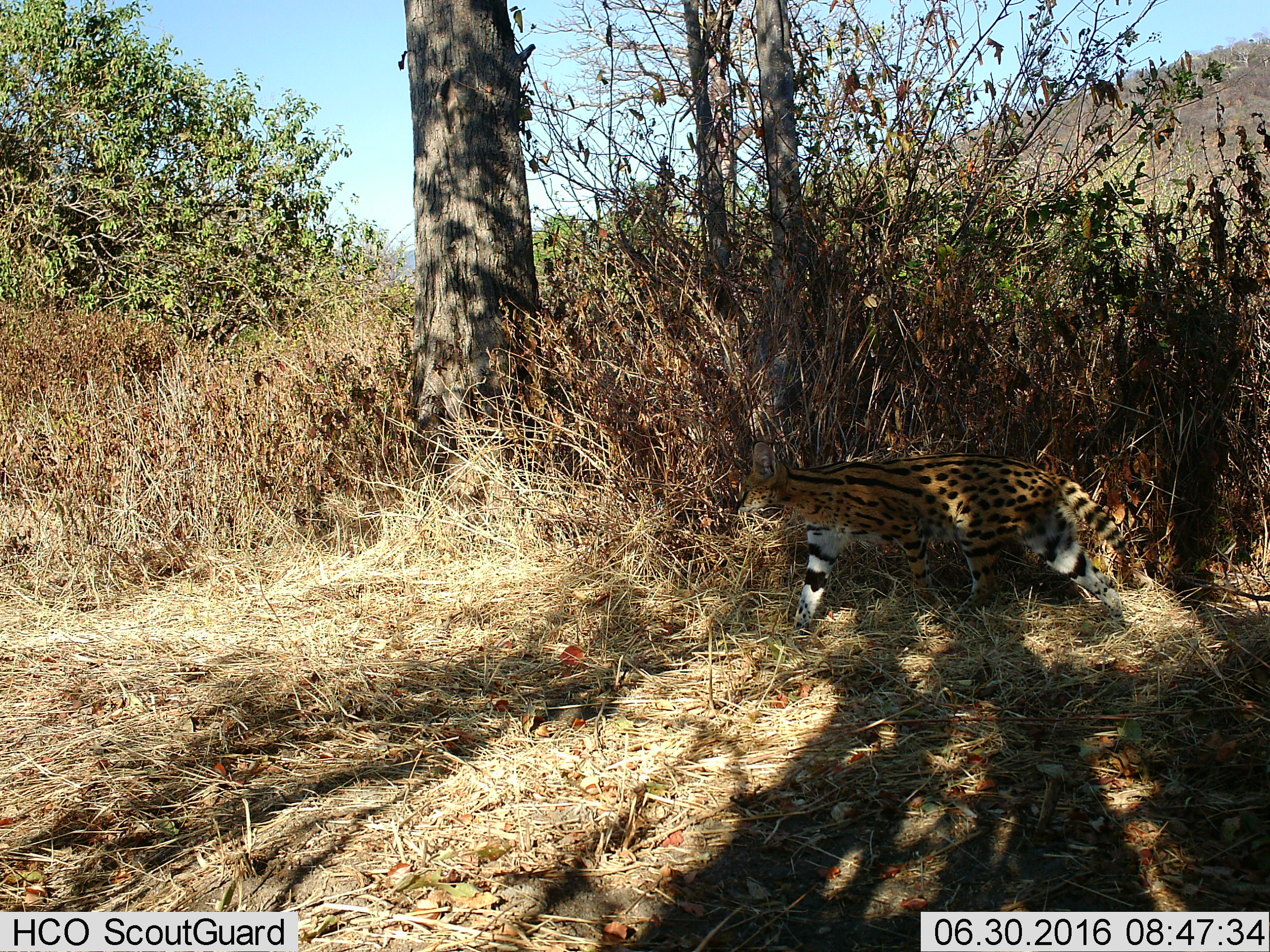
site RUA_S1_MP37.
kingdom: Animalia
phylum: Chordata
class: Mammalia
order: Carnivora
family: Felidae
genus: Leptailurus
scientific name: Leptailurus serval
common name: serval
Serval (Leptailurus serval), count 1. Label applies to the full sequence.